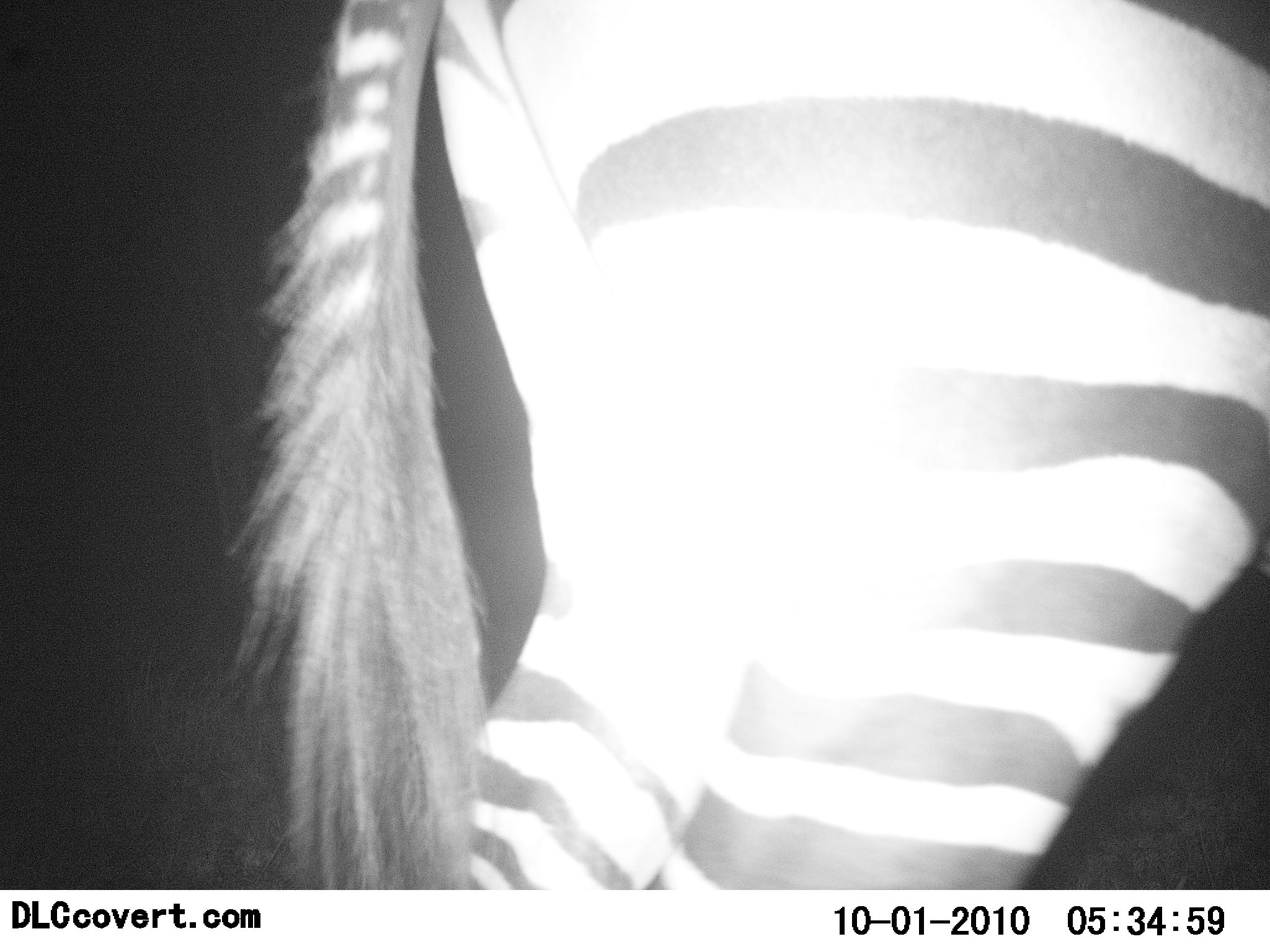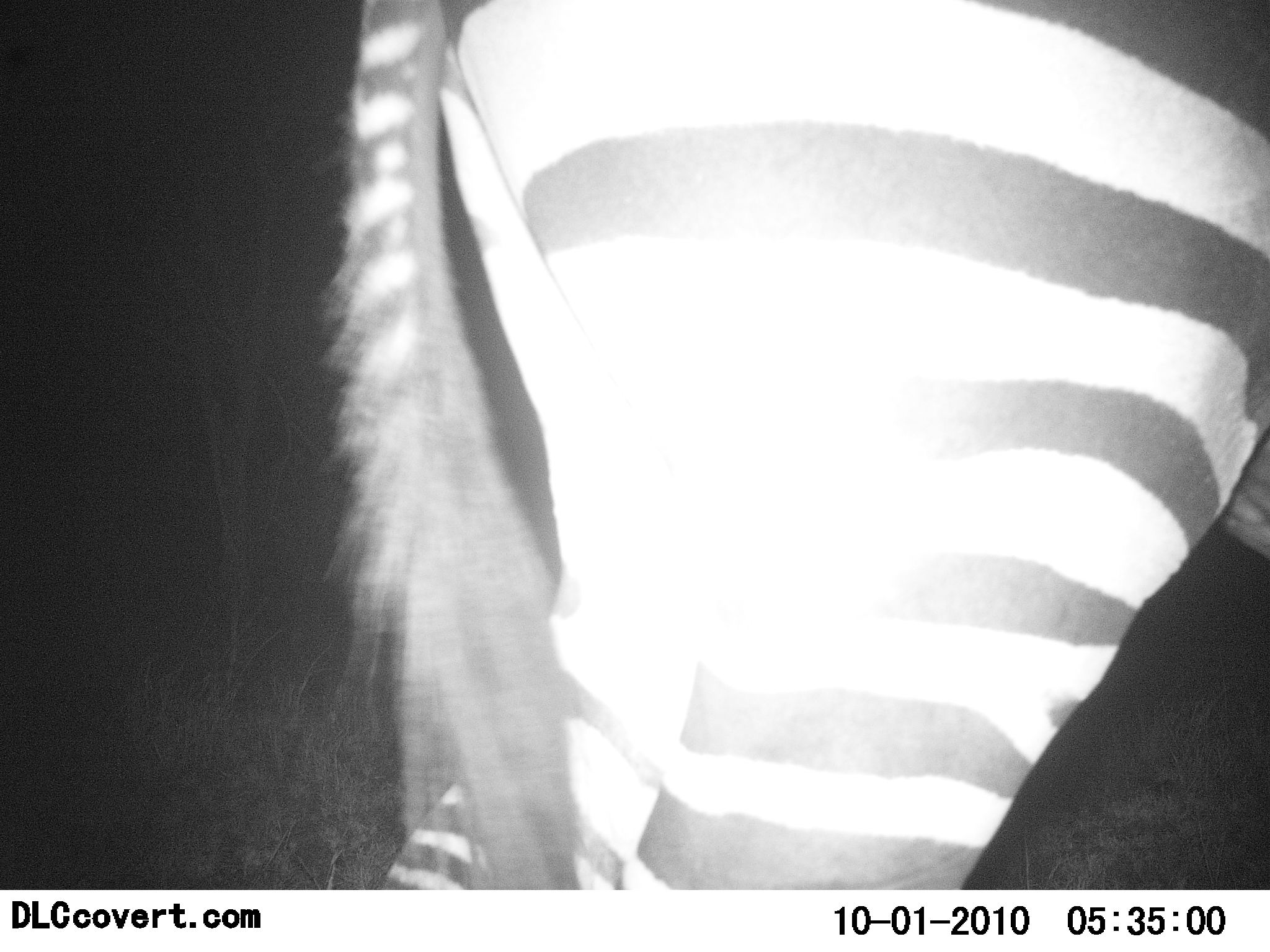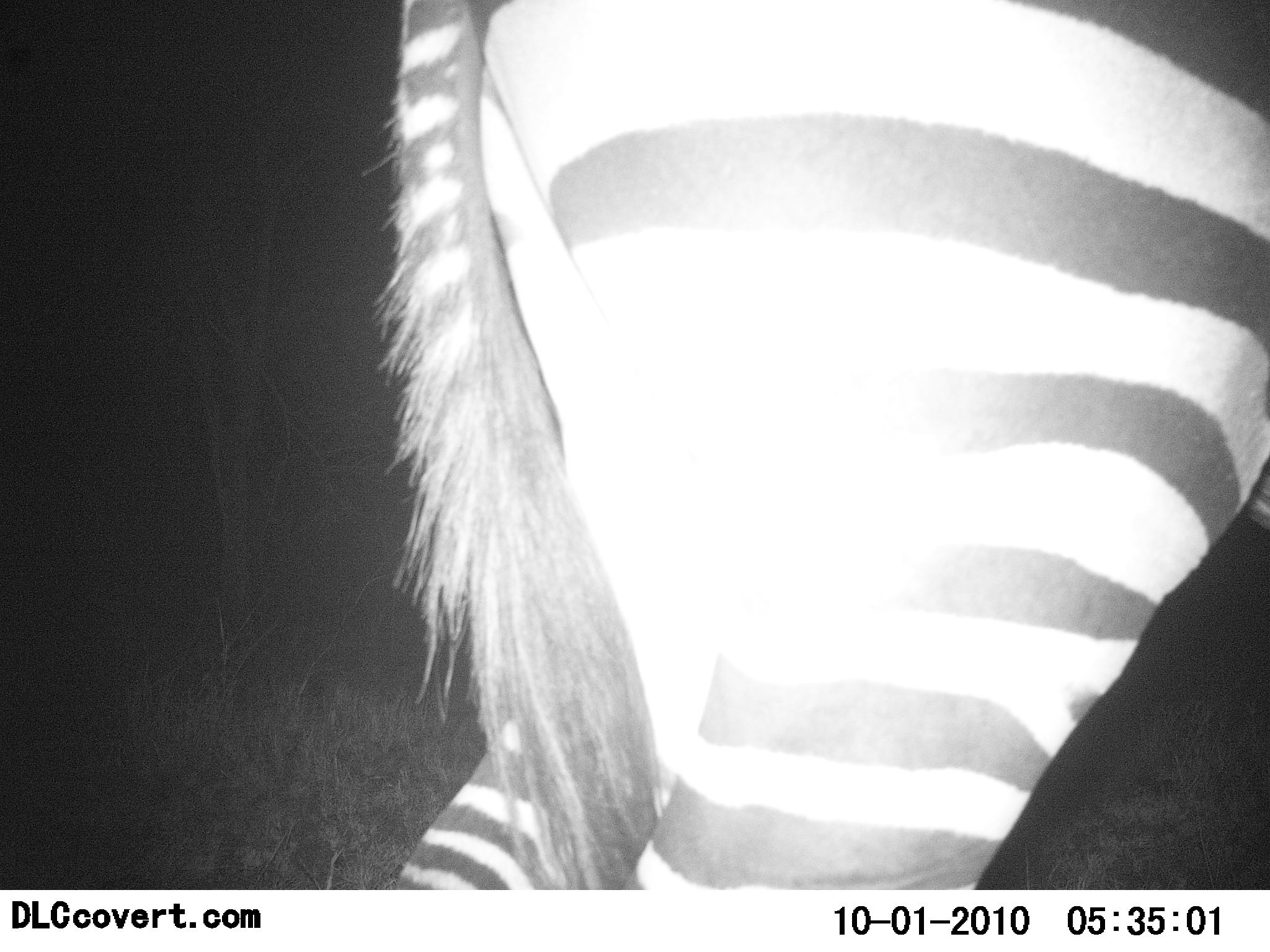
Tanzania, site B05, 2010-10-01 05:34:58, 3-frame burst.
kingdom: Animalia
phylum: Chordata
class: Mammalia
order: Perissodactyla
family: Equidae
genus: Equus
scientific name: Equus quagga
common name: plains zebra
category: zebra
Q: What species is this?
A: Zebra (plains zebra) (Equus quagga).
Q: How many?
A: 1.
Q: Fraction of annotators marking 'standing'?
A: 87%.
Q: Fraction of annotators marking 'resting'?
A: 0%.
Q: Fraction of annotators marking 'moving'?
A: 13%.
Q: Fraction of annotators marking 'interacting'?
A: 0%.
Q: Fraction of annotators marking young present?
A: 0%.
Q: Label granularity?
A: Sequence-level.